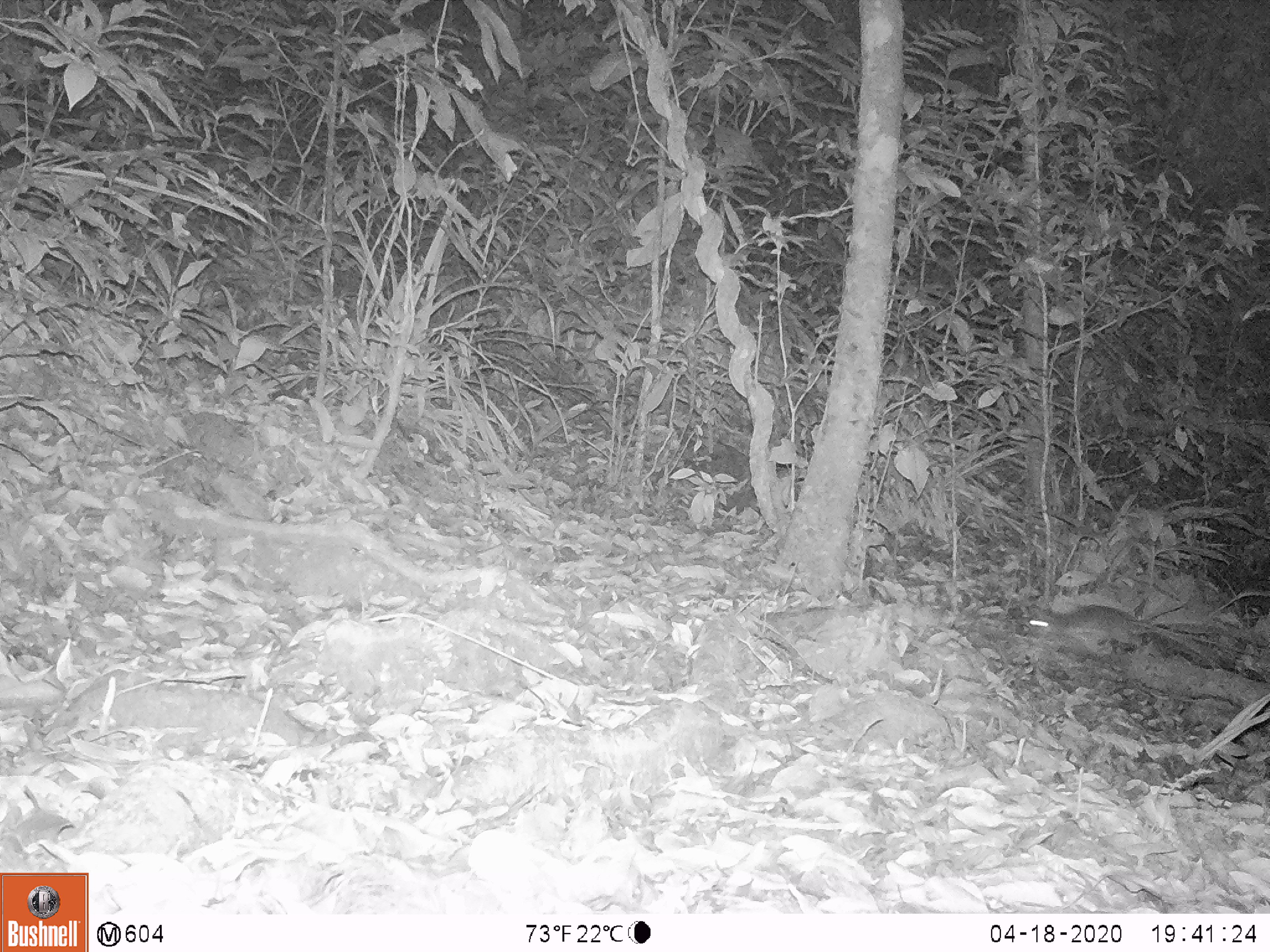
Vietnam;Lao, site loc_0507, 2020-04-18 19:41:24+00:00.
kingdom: Animalia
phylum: Chordata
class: Mammalia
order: Rodentia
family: Muridae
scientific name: Muridae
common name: old-world mice and rats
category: unidentified murid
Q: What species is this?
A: Unidentified murid (old-world mice and rats) (Muridae).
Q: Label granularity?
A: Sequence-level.